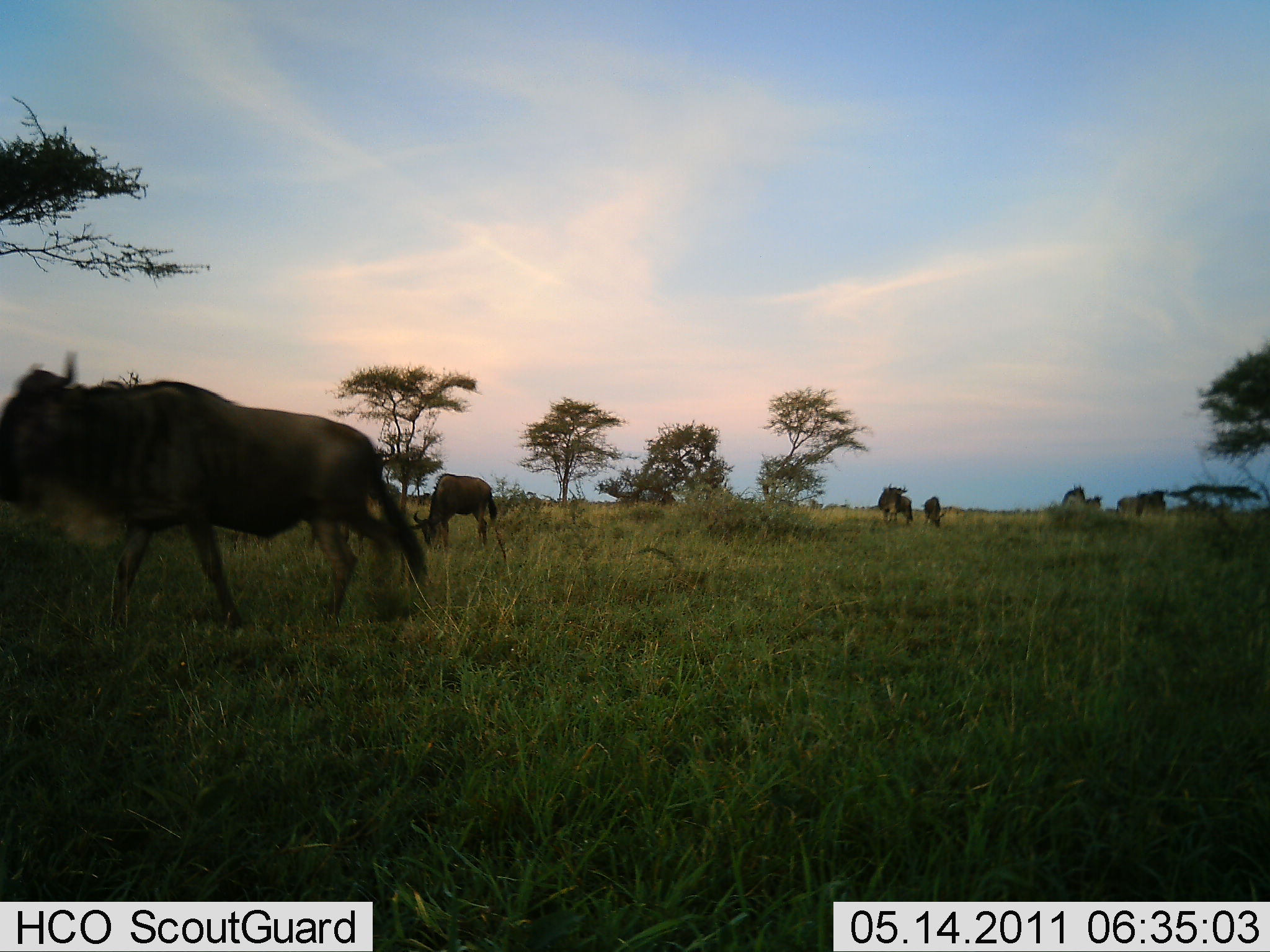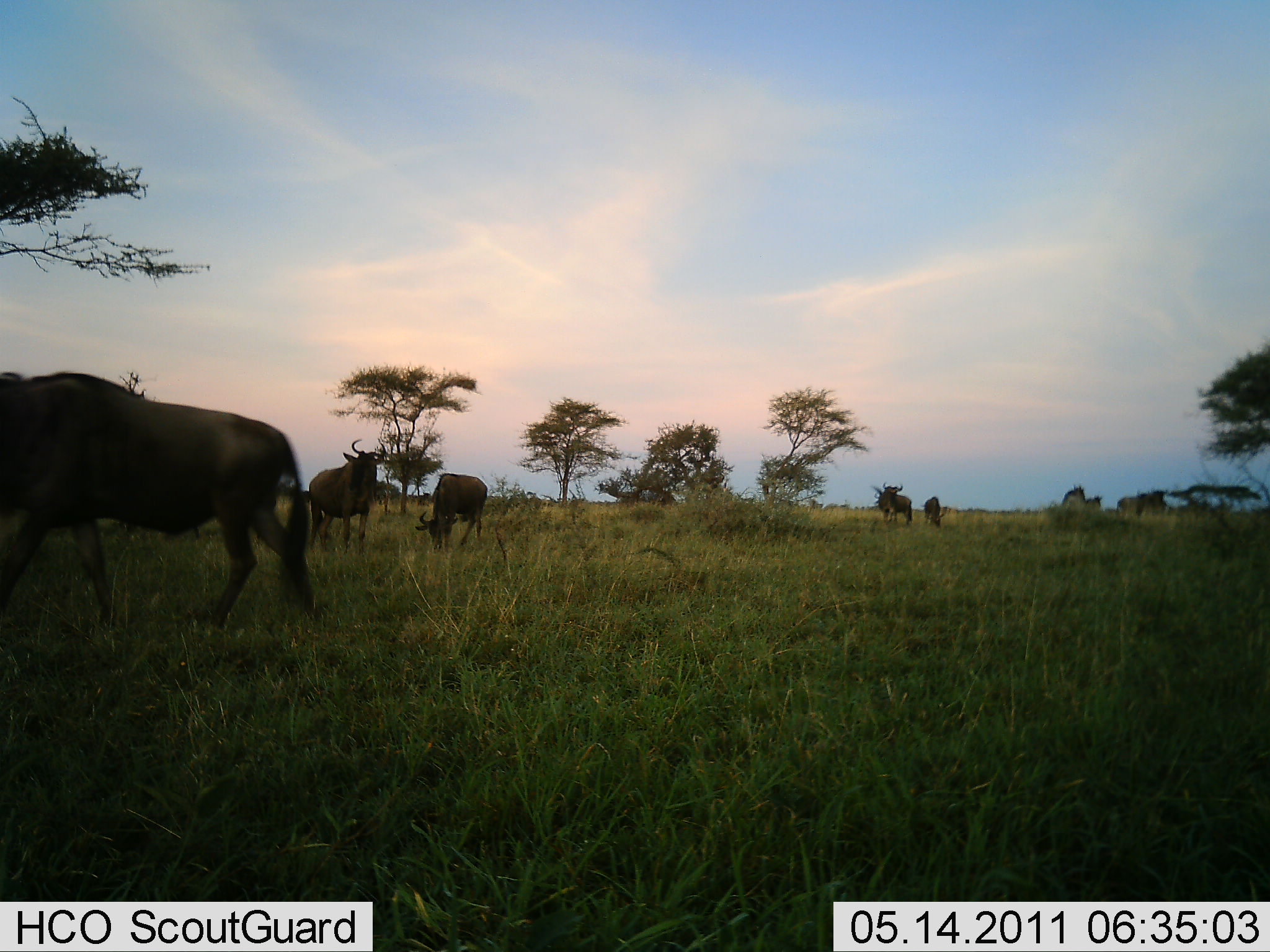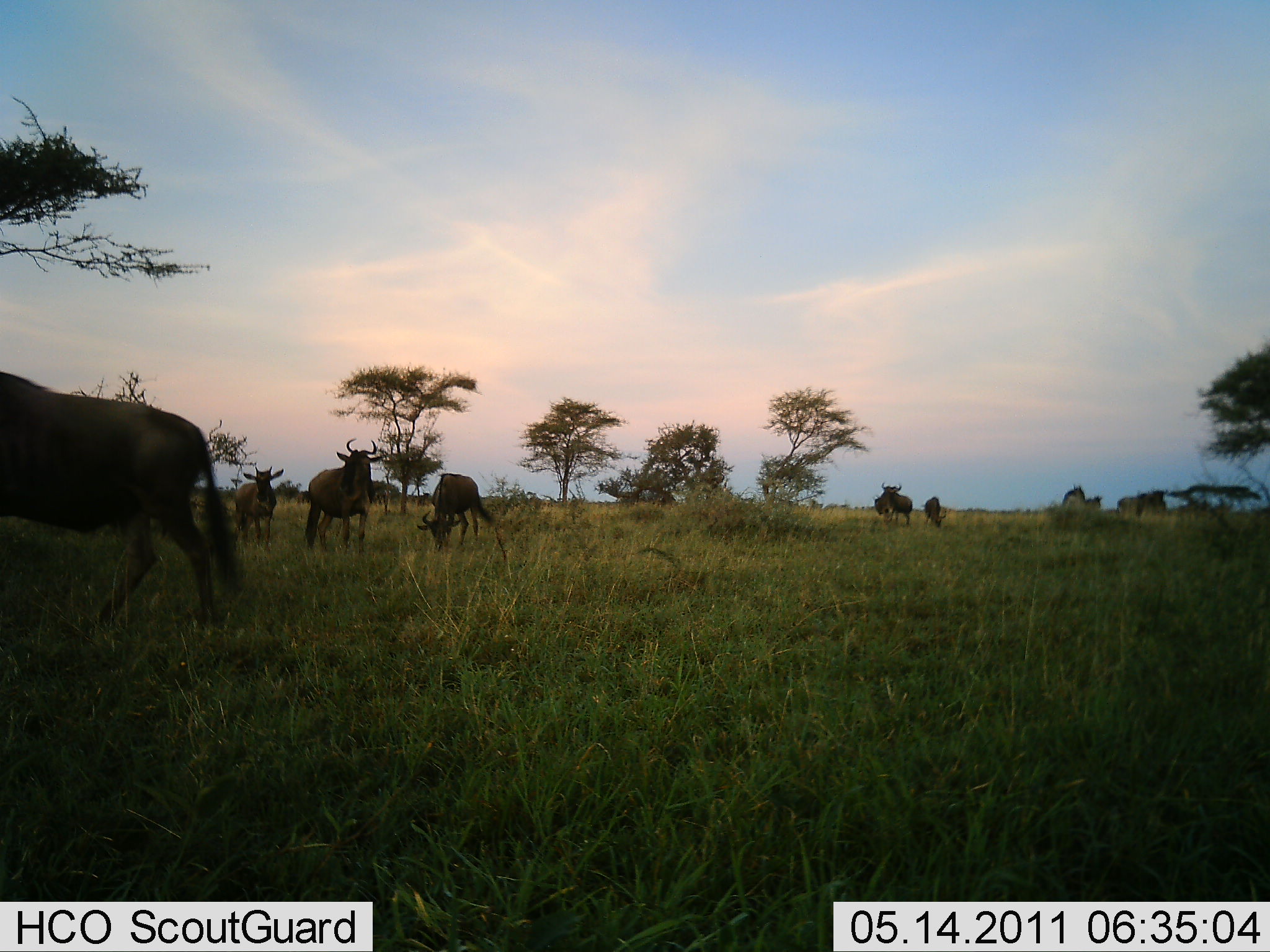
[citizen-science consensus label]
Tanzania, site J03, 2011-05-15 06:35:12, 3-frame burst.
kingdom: Animalia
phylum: Chordata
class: Mammalia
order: Artiodactyla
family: Bovidae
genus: Connochaetes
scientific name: Connochaetes taurinus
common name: blue wildebeest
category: wildebeest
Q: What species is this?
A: Wildebeest (blue wildebeest) (Connochaetes taurinus).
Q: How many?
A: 8.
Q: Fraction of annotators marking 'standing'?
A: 67%.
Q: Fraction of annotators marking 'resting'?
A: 8%.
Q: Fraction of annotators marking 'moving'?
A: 67%.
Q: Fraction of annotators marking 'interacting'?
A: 8%.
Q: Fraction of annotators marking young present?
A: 0%.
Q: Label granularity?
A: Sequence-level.